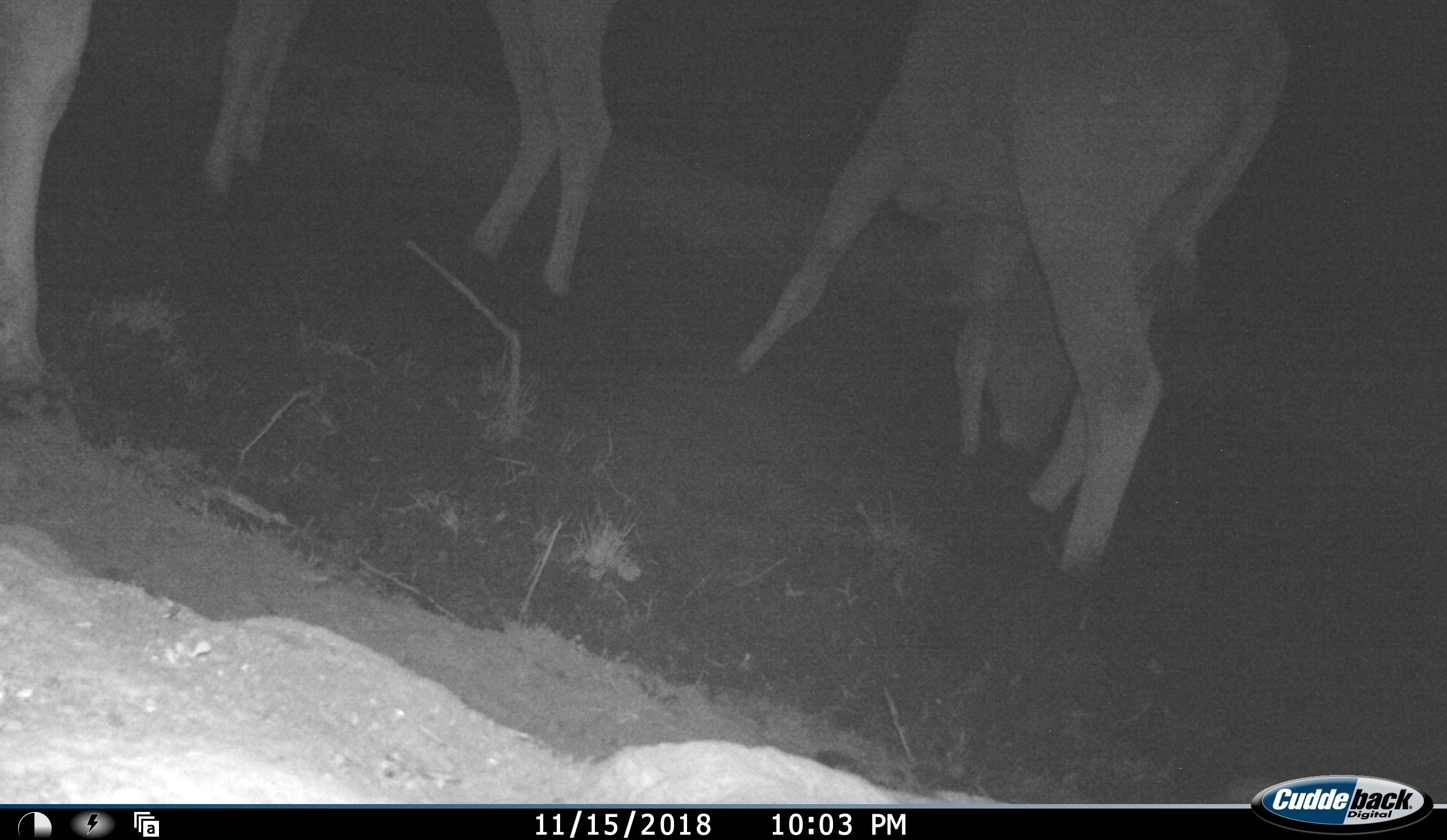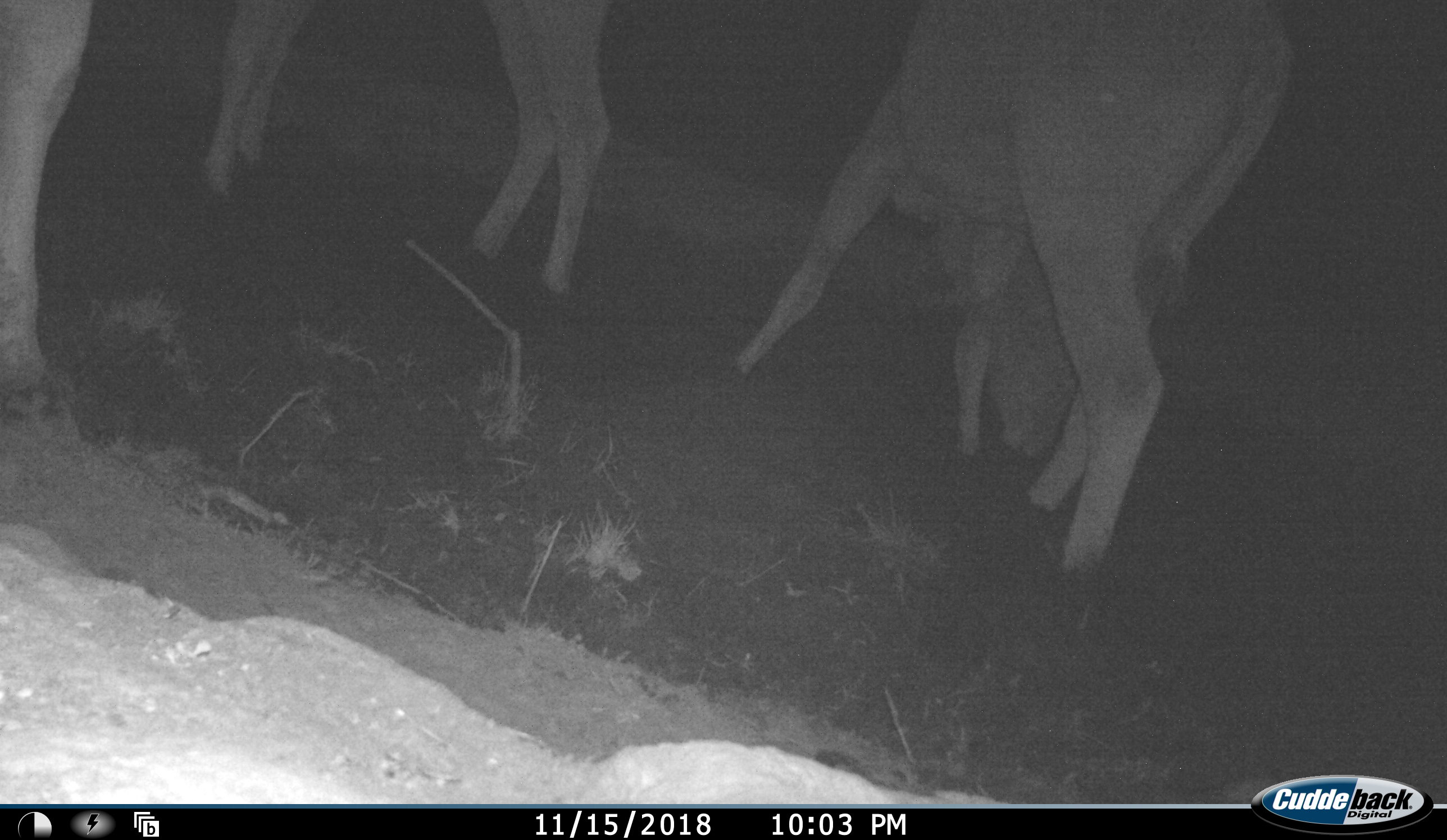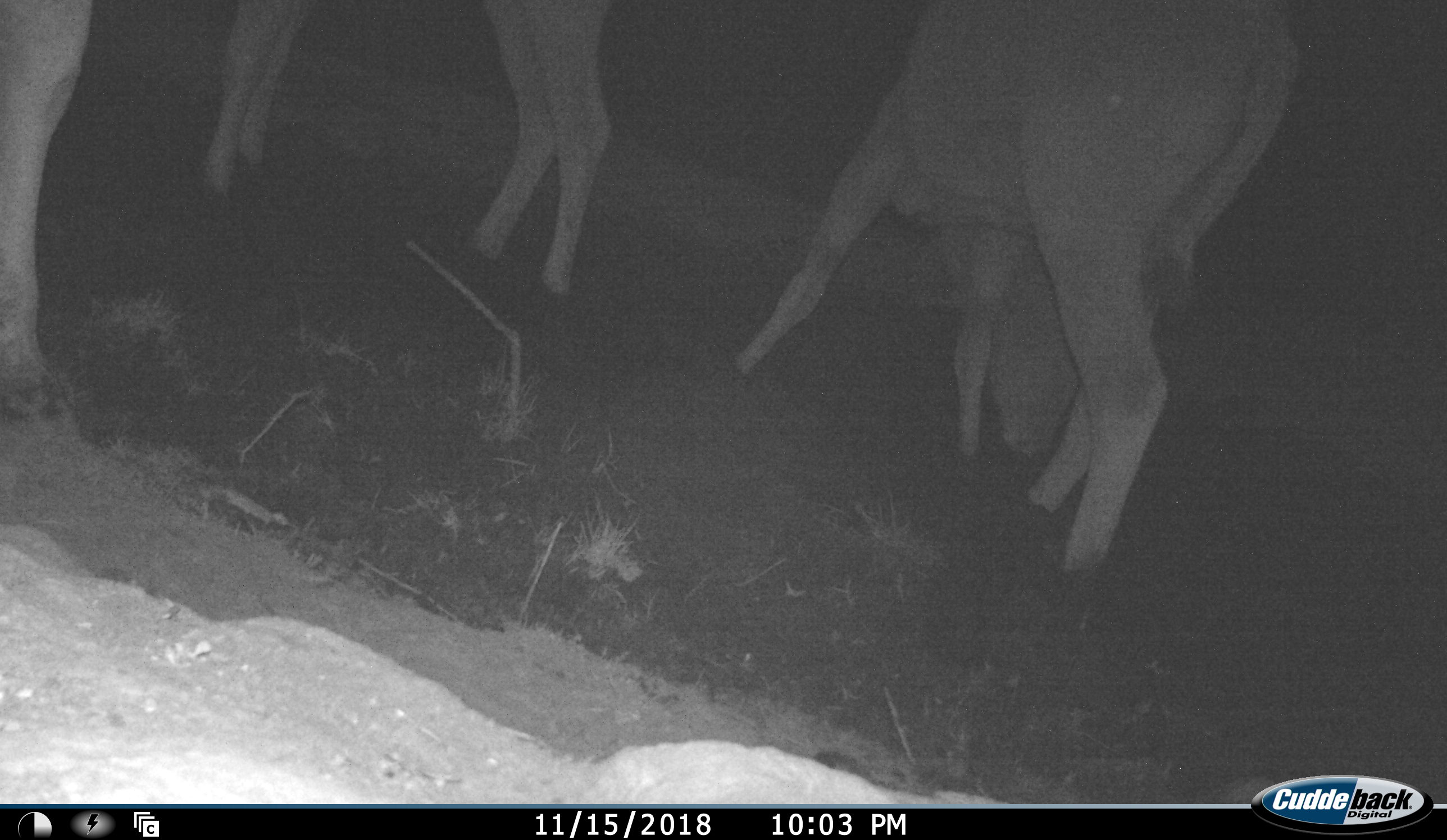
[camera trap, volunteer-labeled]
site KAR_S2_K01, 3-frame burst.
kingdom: Animalia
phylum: Chordata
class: Mammalia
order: Artiodactyla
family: Bovidae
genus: Tragelaphus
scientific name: Tragelaphus oryx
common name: eland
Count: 3.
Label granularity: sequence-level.